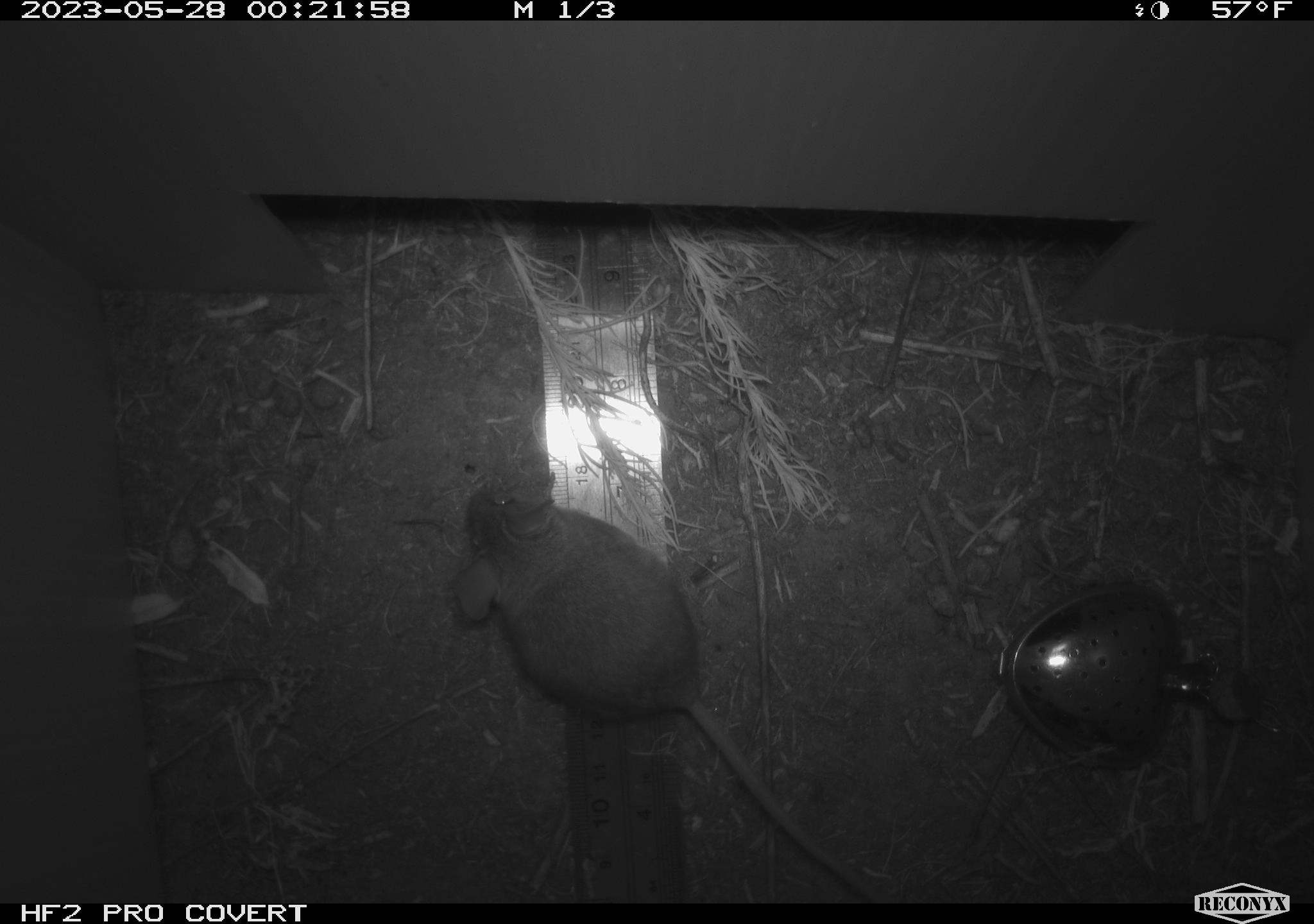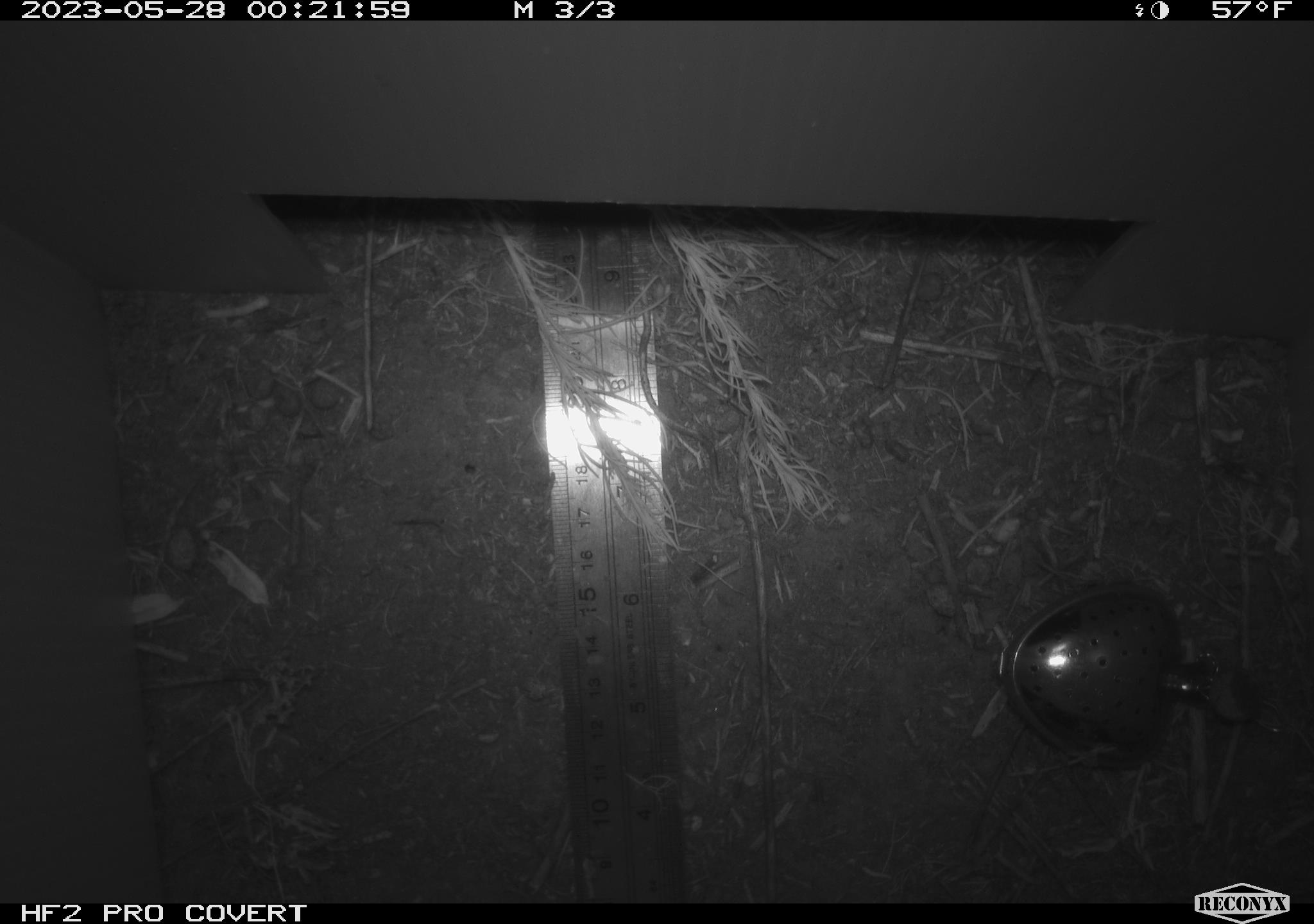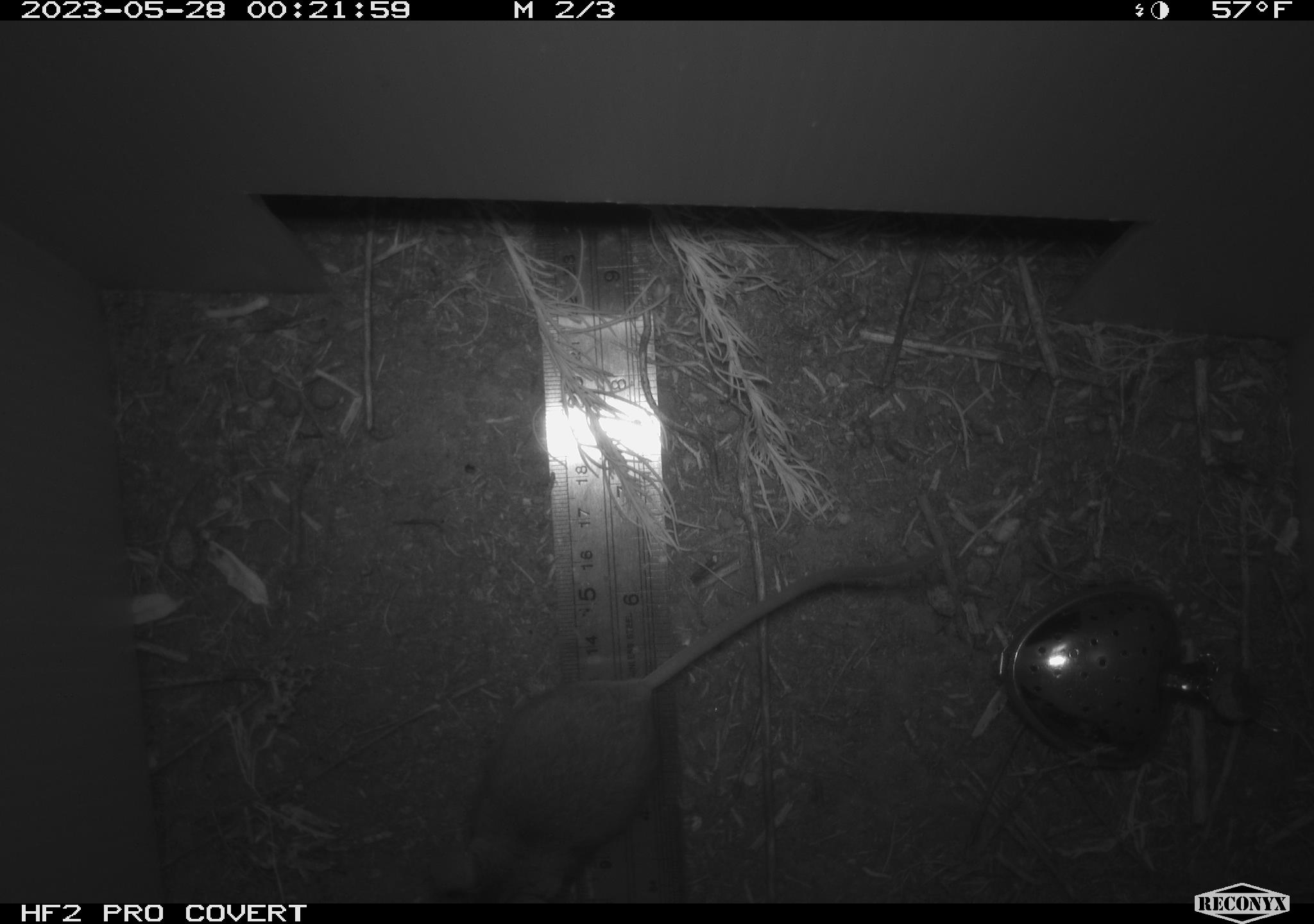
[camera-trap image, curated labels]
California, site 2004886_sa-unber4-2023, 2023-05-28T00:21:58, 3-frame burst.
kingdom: Animalia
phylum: Chordata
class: Mammalia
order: Rodentia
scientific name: Rodentia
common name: mouse species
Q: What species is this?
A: Mouse species (Rodentia).